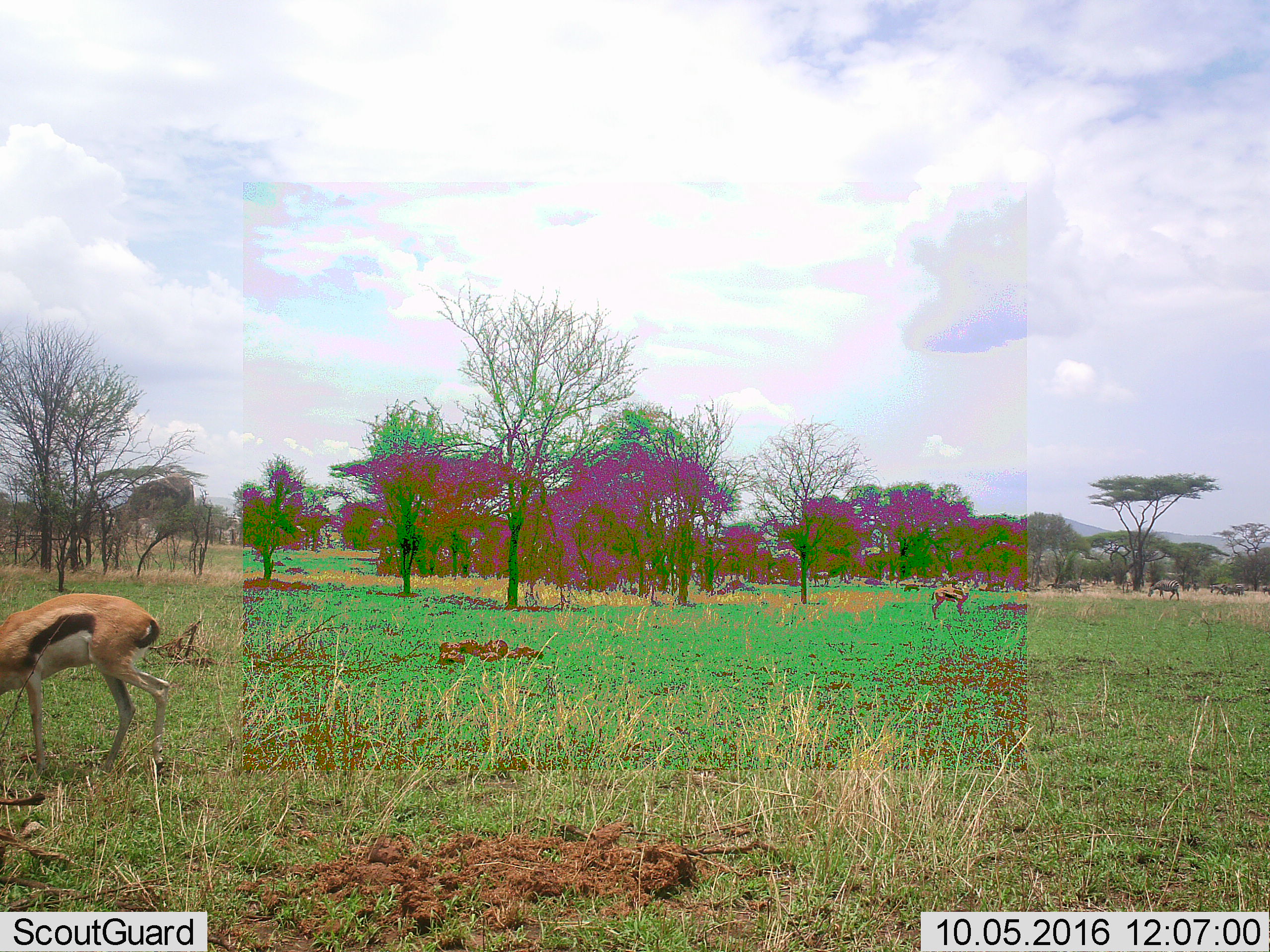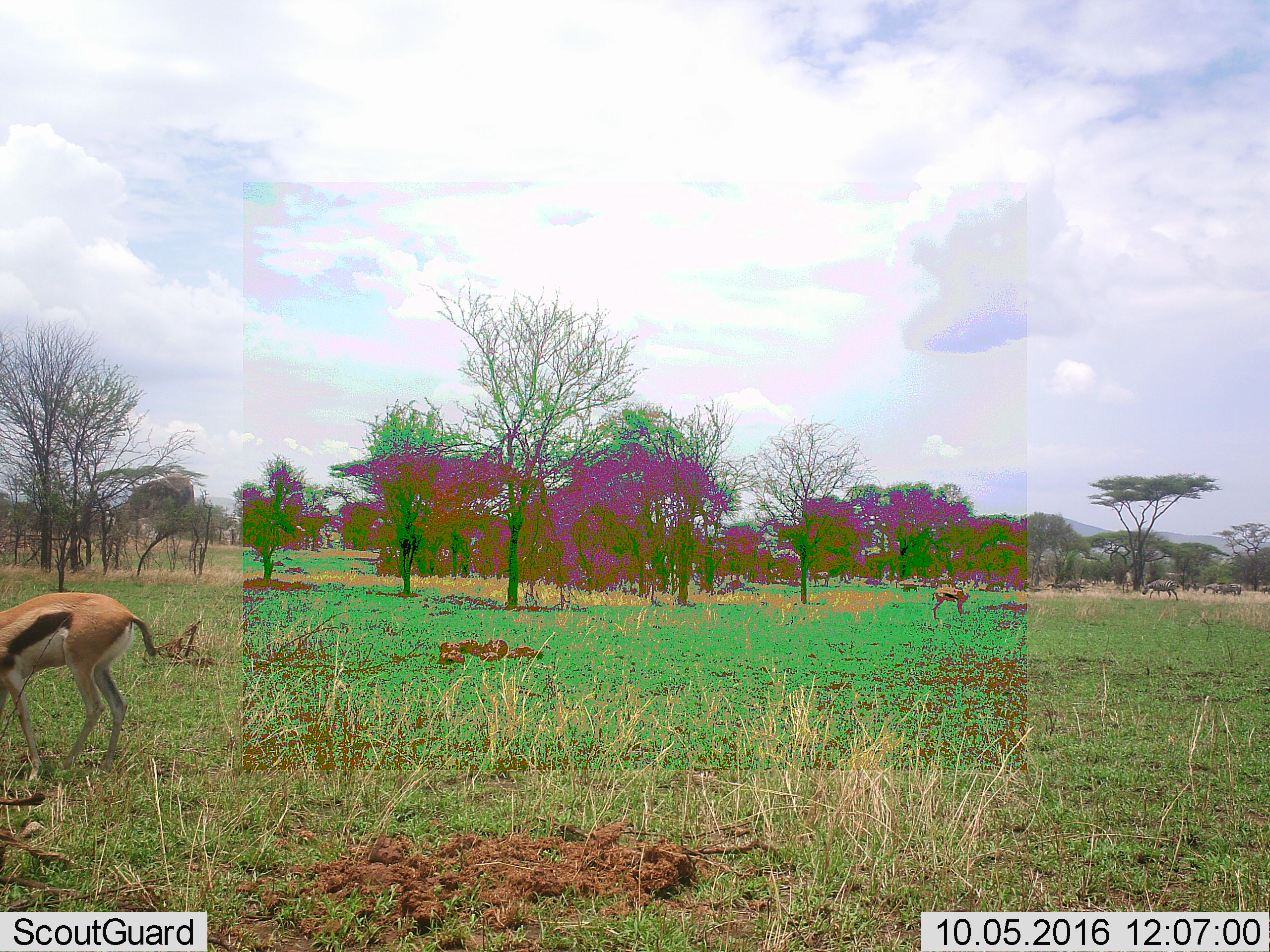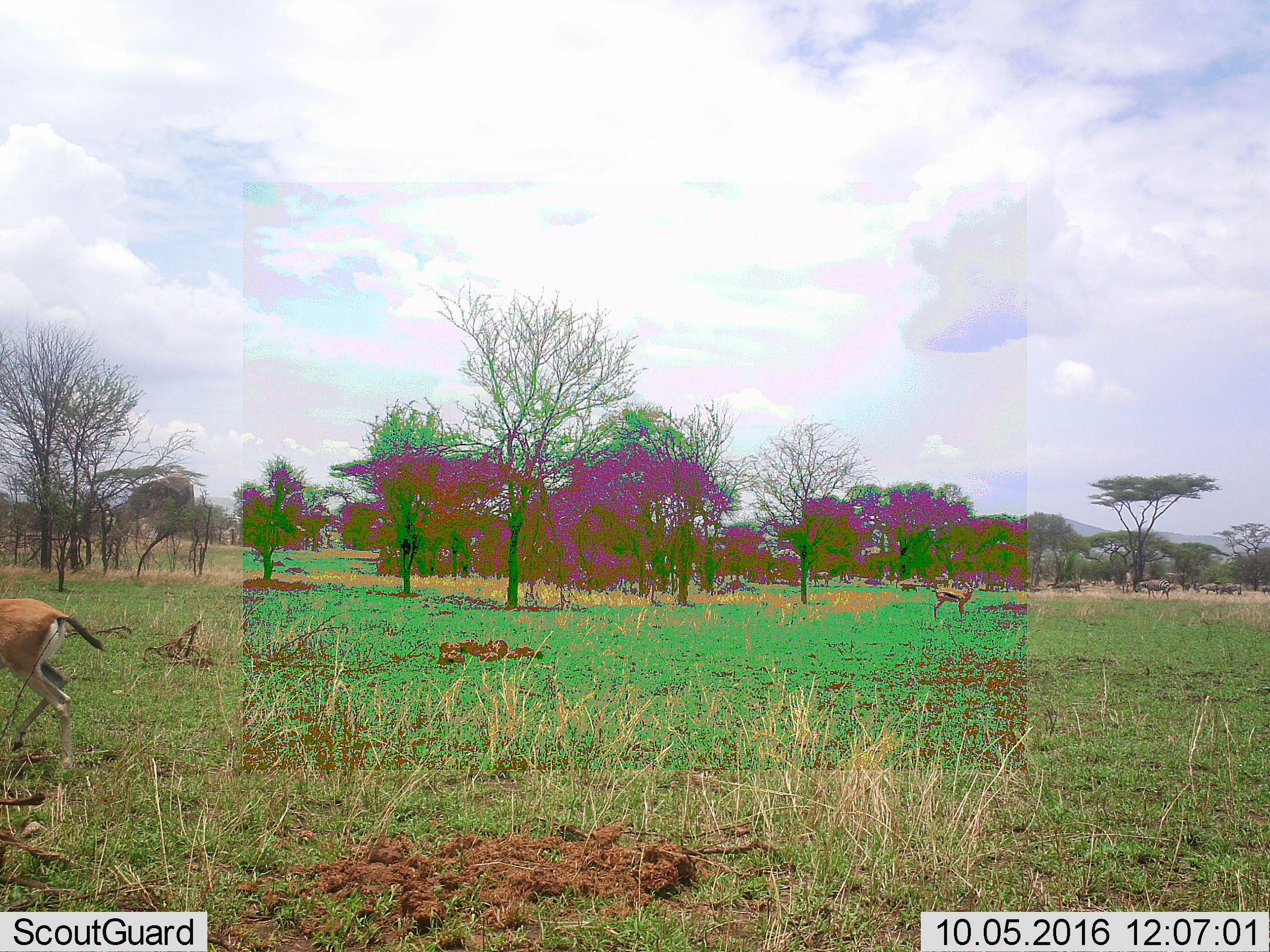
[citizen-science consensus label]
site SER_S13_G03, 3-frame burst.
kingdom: Animalia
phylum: Chordata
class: Mammalia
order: Artiodactyla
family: Bovidae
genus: Eudorcas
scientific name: Eudorcas thomsonii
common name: thomson's gazelle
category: gazellethomsons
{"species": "gazellethomsons (thomson's gazelle) (Eudorcas thomsonii)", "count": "2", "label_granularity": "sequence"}